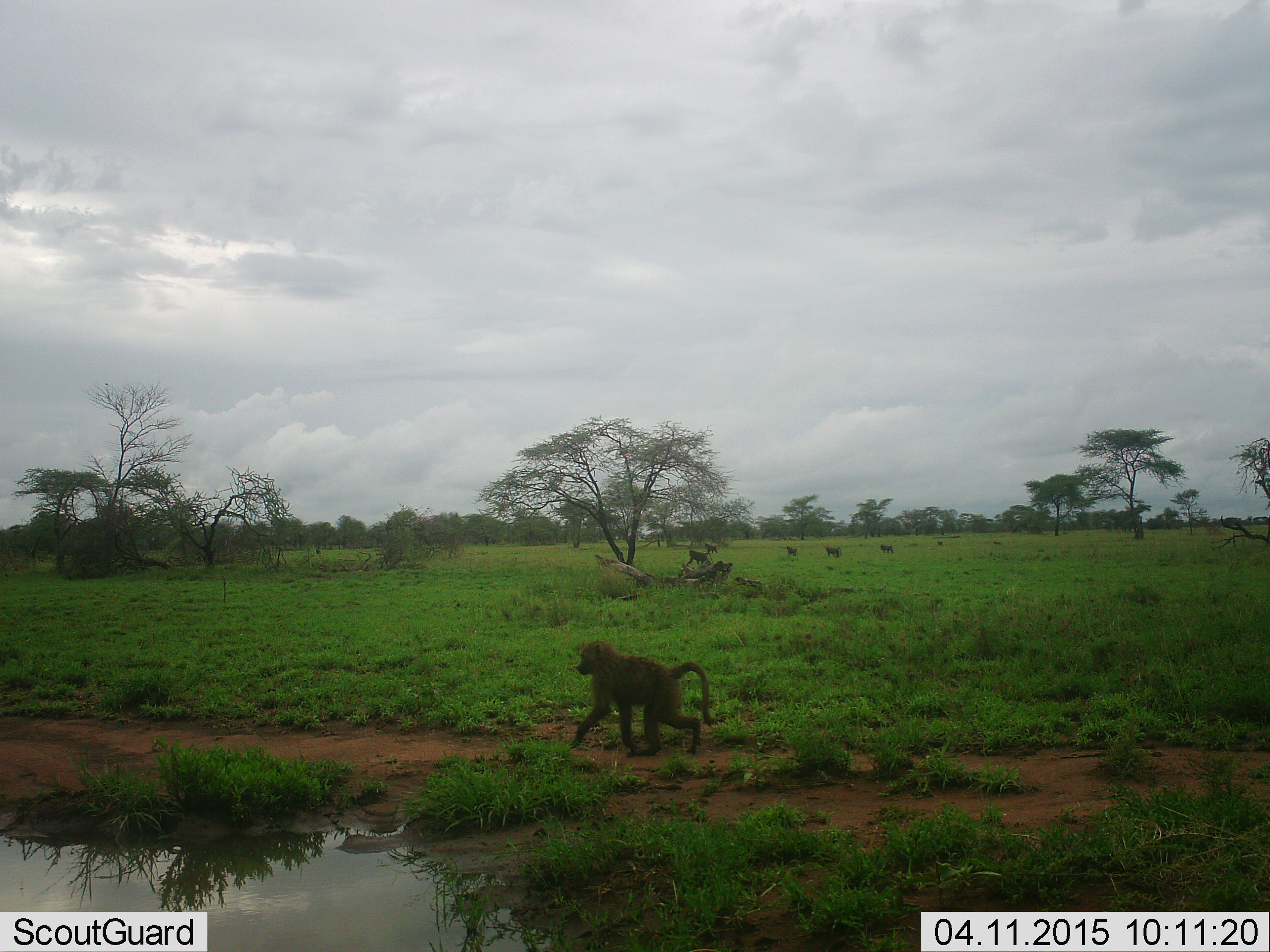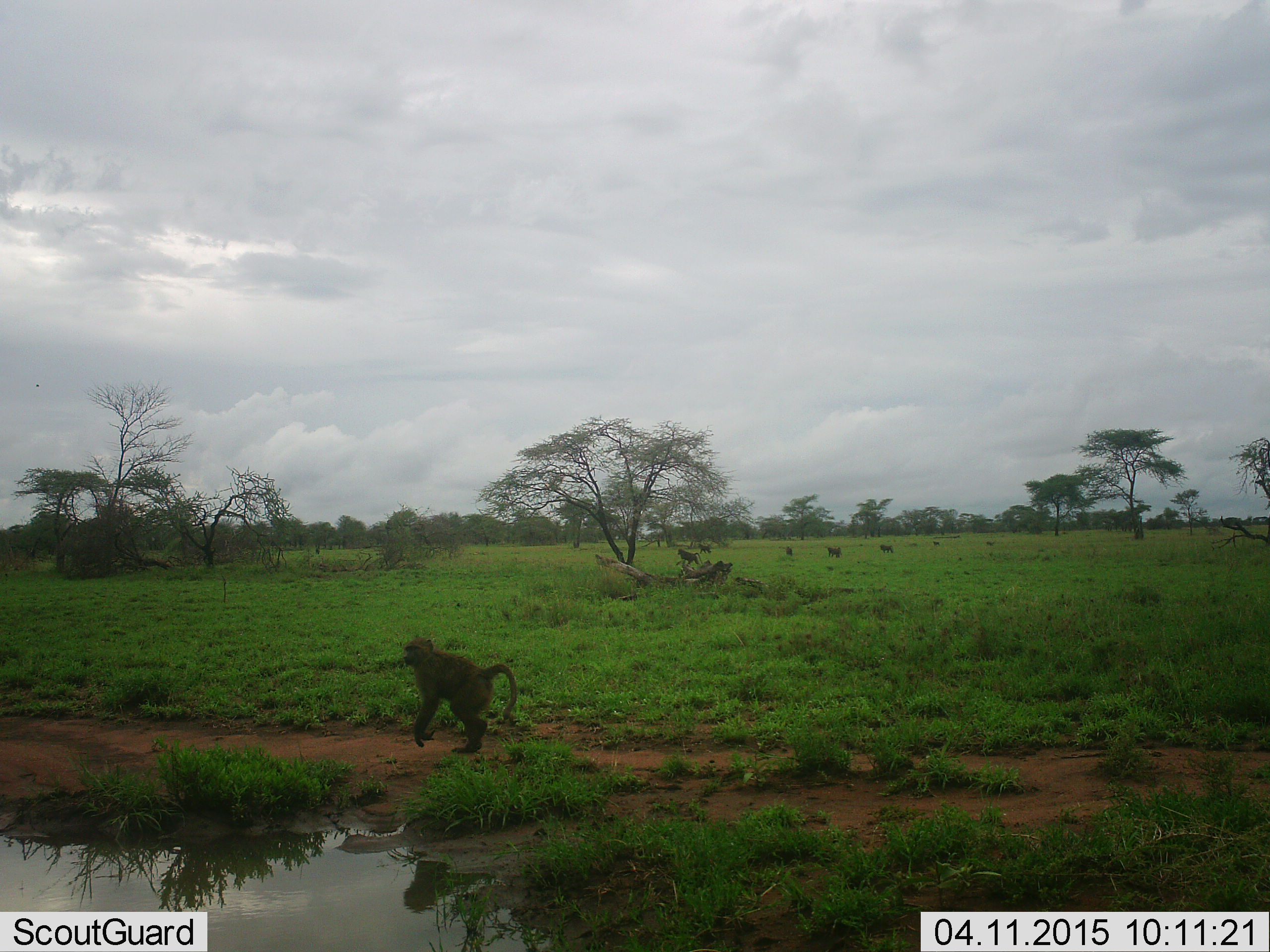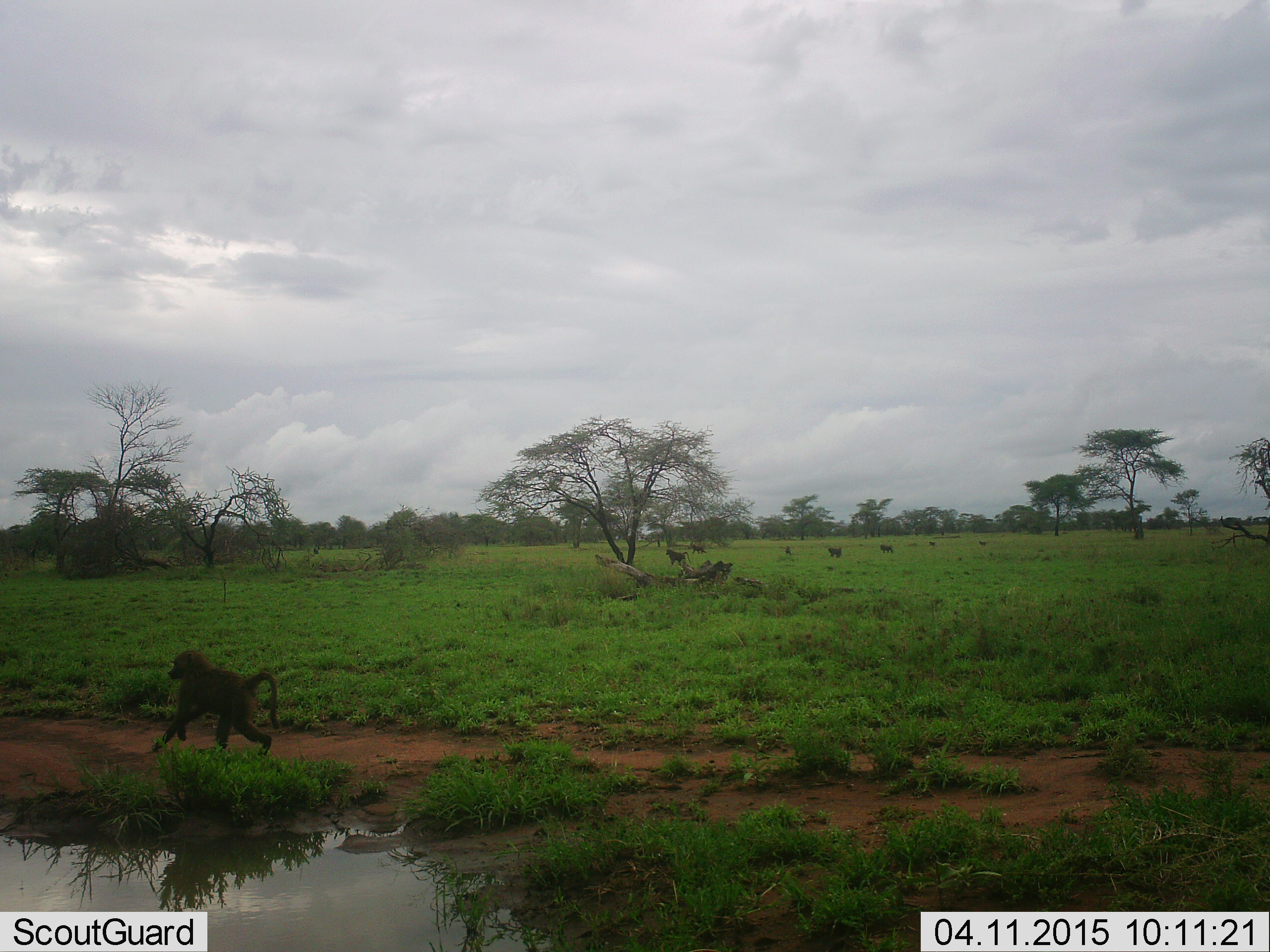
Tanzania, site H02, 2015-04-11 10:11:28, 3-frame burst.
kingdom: Animalia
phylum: Chordata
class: Mammalia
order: Primates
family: Cercopithecidae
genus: Papio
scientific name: Papio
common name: baboon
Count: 8.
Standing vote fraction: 20%.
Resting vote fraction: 0%.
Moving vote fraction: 100%.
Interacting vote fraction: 0%.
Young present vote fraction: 0%.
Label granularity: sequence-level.